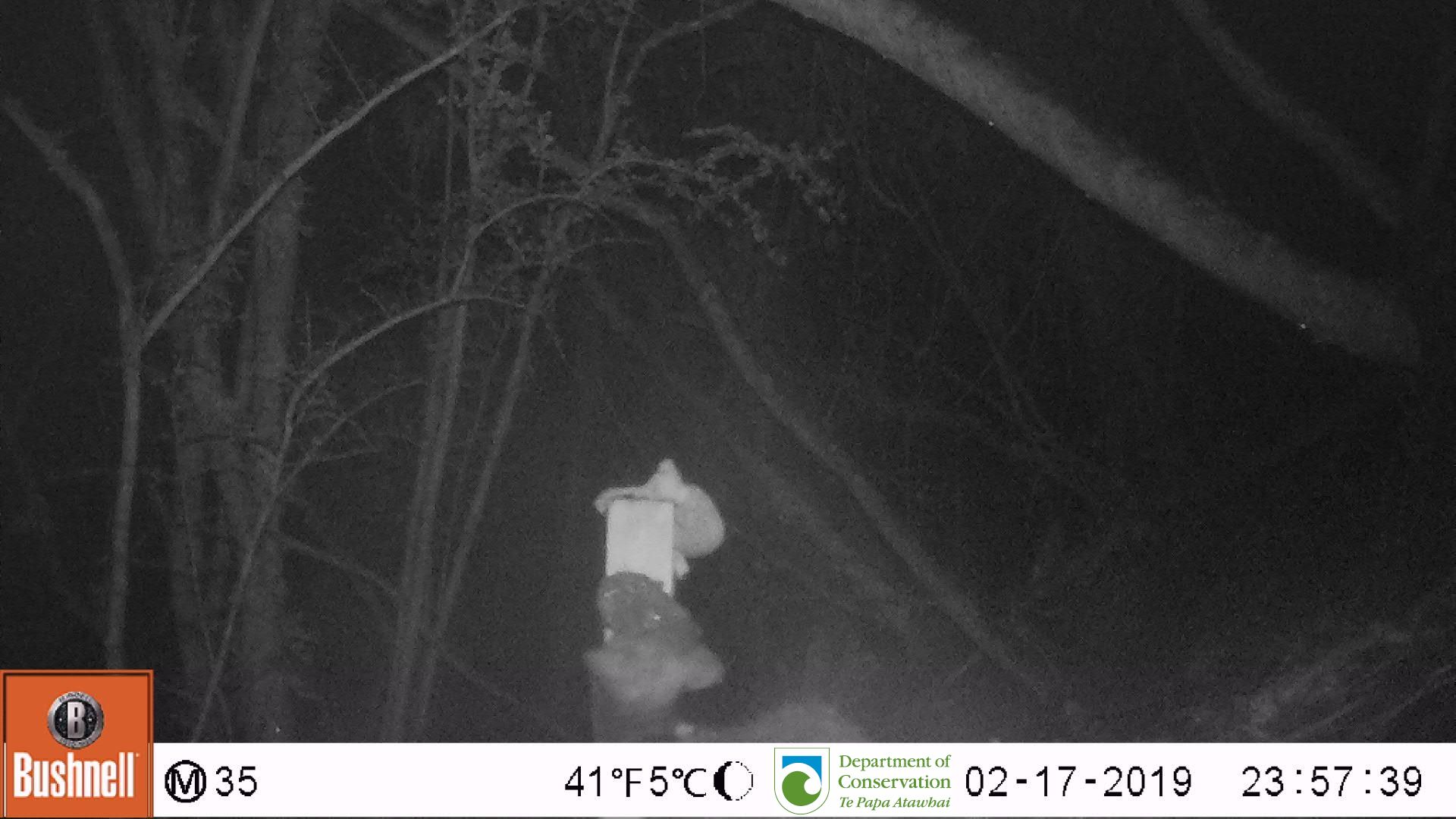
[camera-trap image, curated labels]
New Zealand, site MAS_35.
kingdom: Animalia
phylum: Chordata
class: Mammalia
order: Carnivora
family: Felidae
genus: Felis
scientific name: Felis catus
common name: domestic cat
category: cat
Cat (domestic cat) (Felis catus).